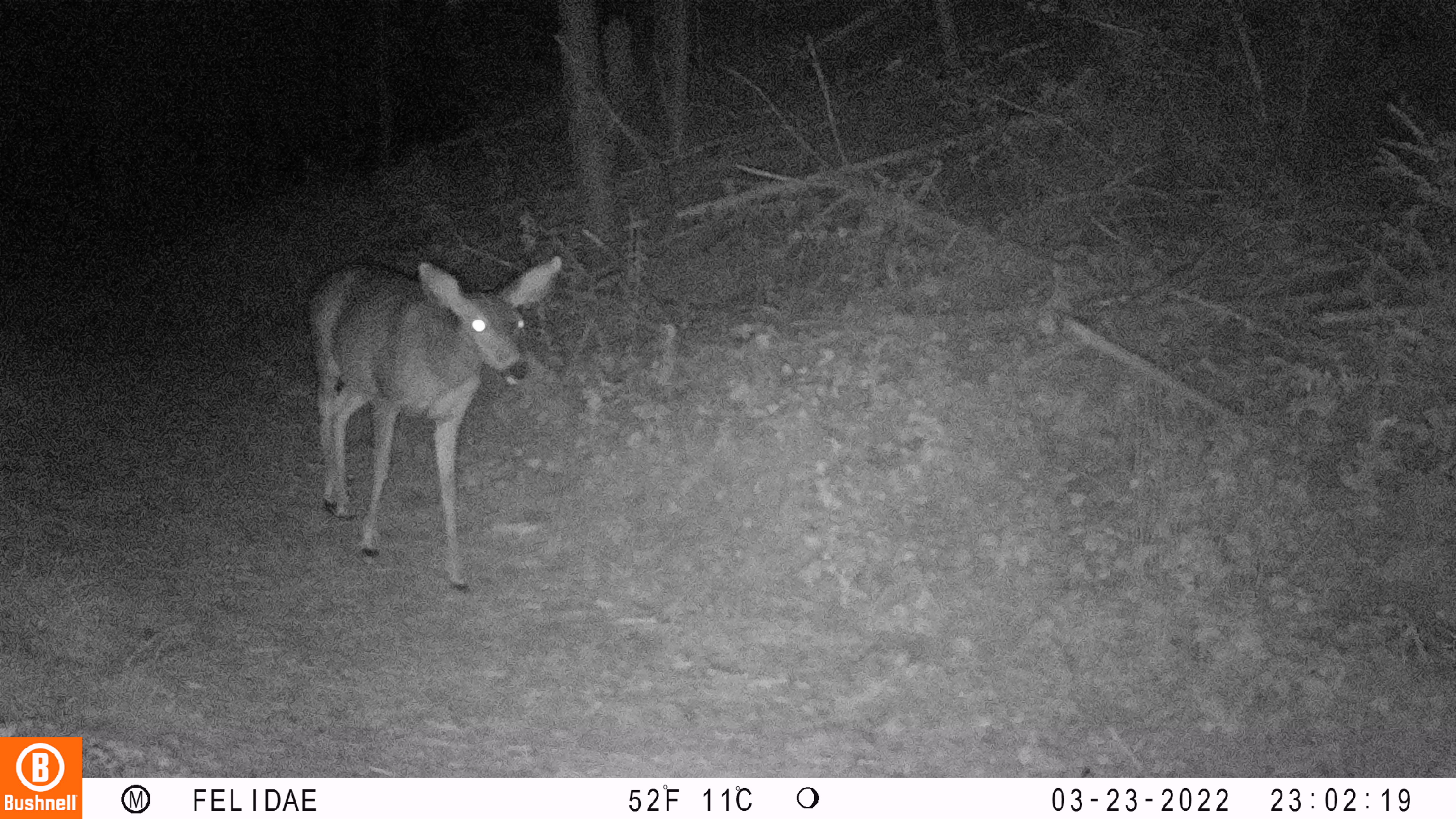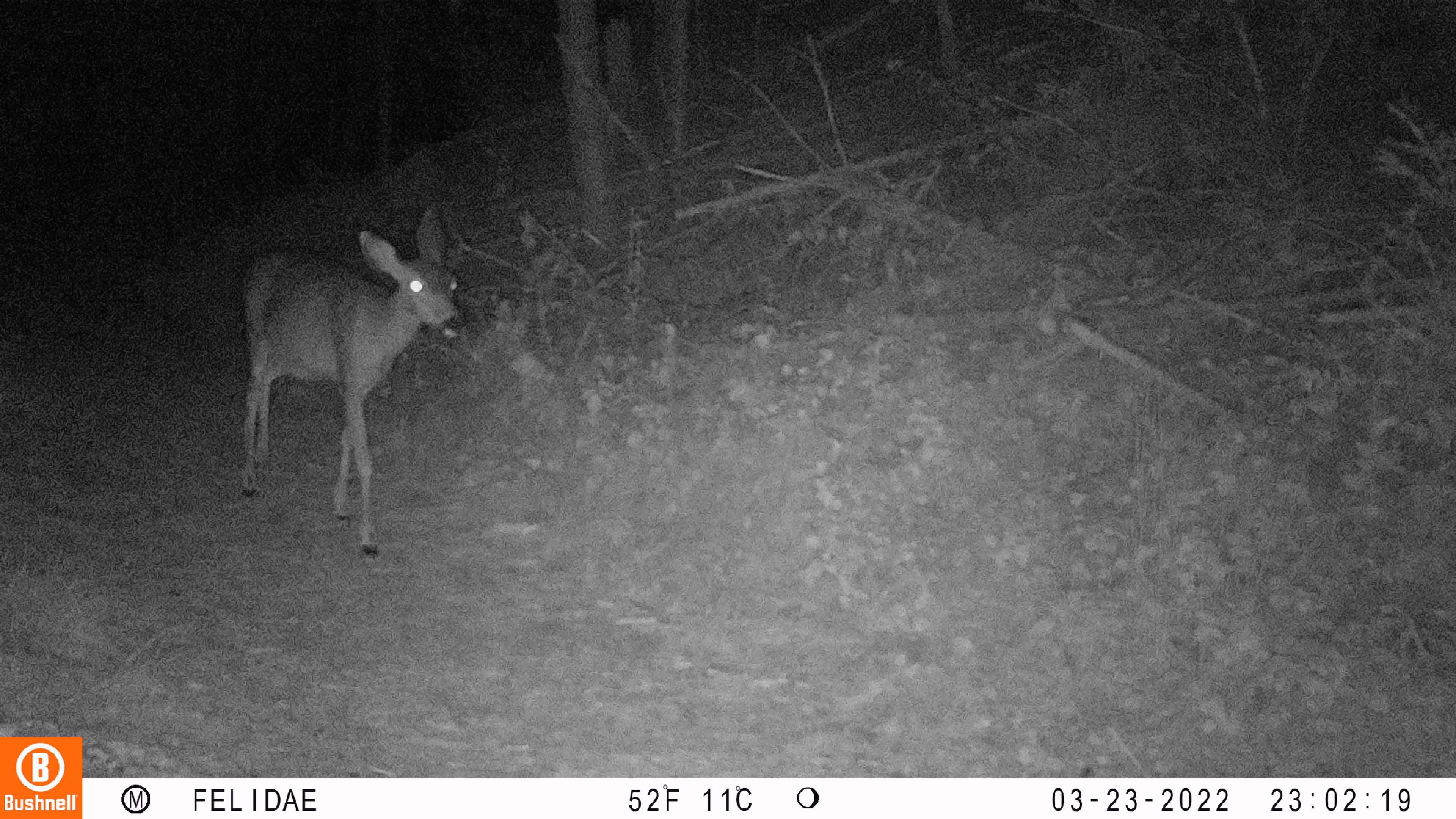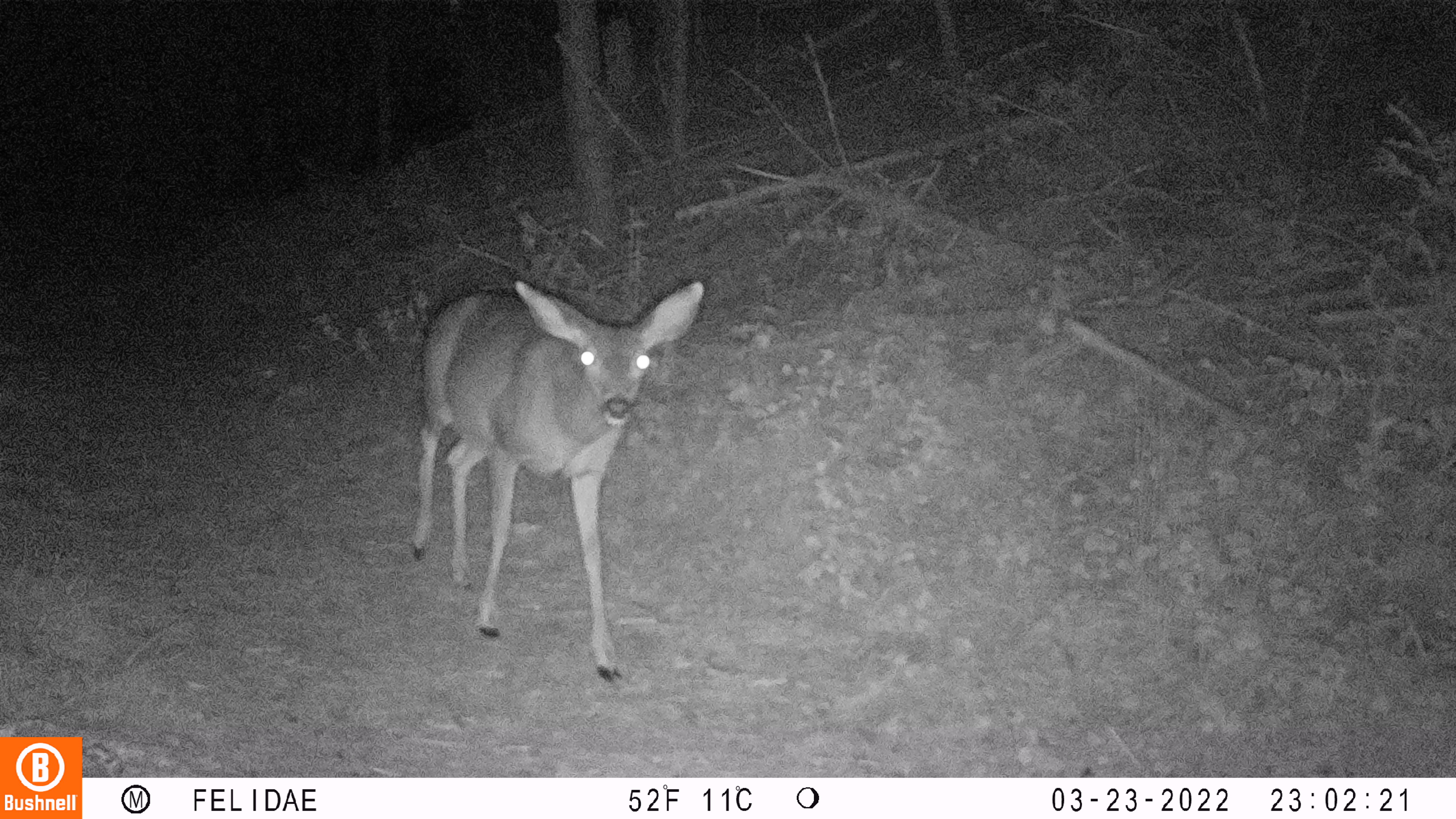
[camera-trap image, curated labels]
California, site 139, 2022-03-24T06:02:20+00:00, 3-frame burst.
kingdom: Animalia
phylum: Chordata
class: Mammalia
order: Artiodactyla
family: Cervidae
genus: Odocoileus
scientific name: Odocoileus hemionus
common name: mule deer